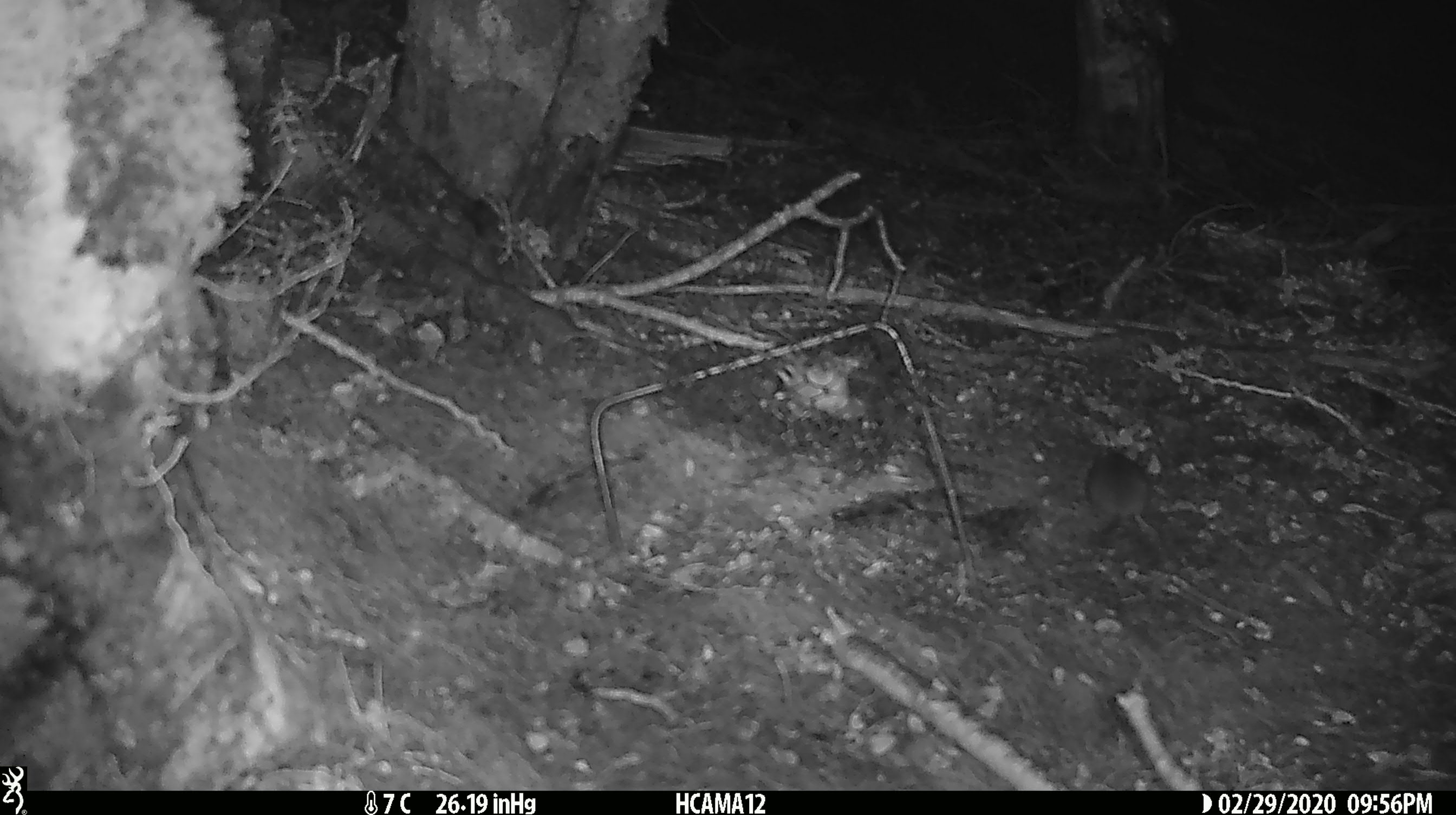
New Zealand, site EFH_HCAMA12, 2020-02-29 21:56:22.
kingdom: Animalia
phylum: Chordata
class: Mammalia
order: Rodentia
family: Muridae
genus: Mus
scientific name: Mus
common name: mouse